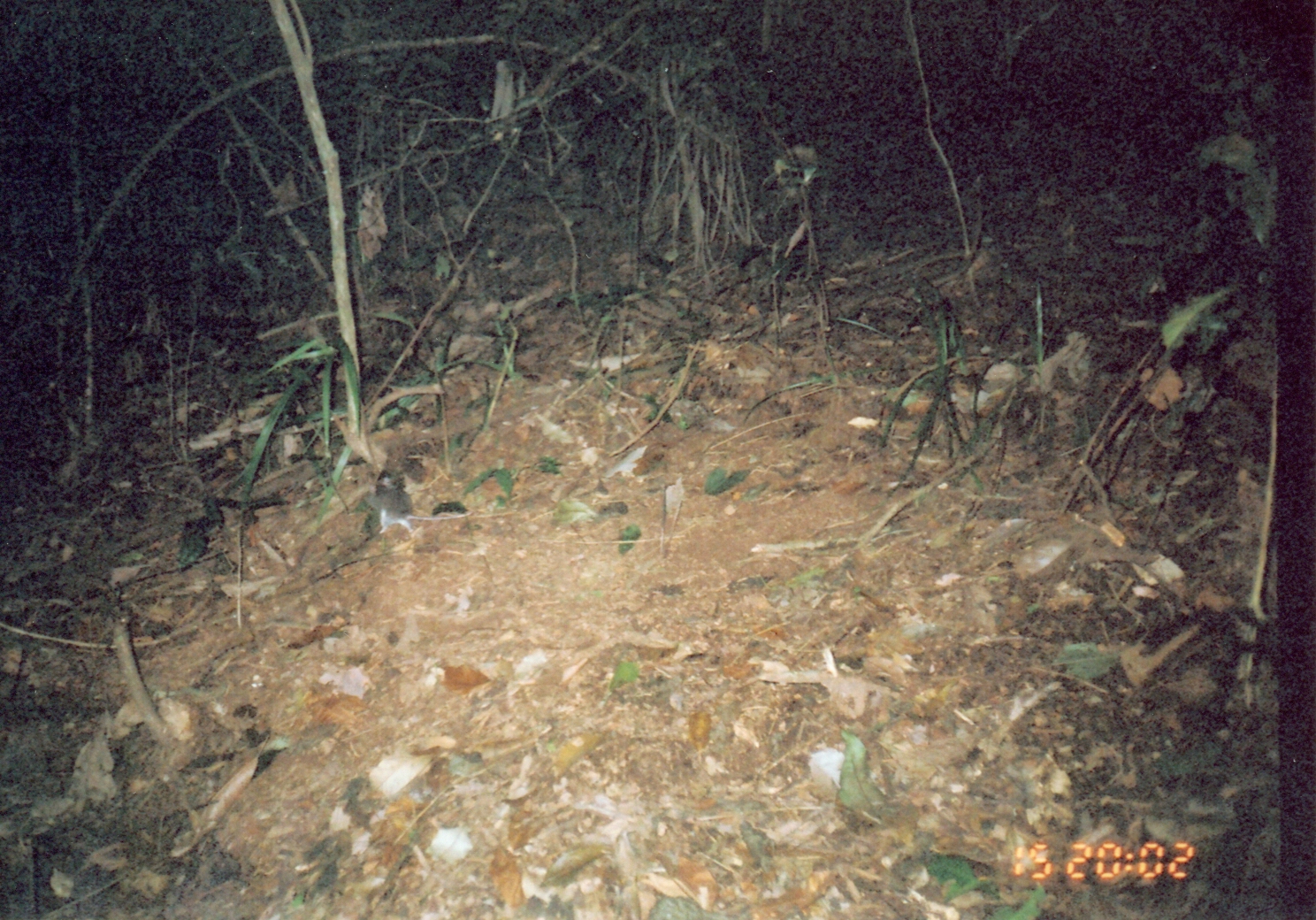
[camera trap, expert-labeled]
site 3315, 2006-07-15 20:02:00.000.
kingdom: Animalia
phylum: Chordata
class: Mammalia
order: Rodentia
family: Muridae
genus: Rattus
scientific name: Rattus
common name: rodent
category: unknown rat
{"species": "unknown rat (rodent) (Rattus)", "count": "1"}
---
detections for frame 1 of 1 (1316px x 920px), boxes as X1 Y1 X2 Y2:
unknown rat: 373 470 473 539